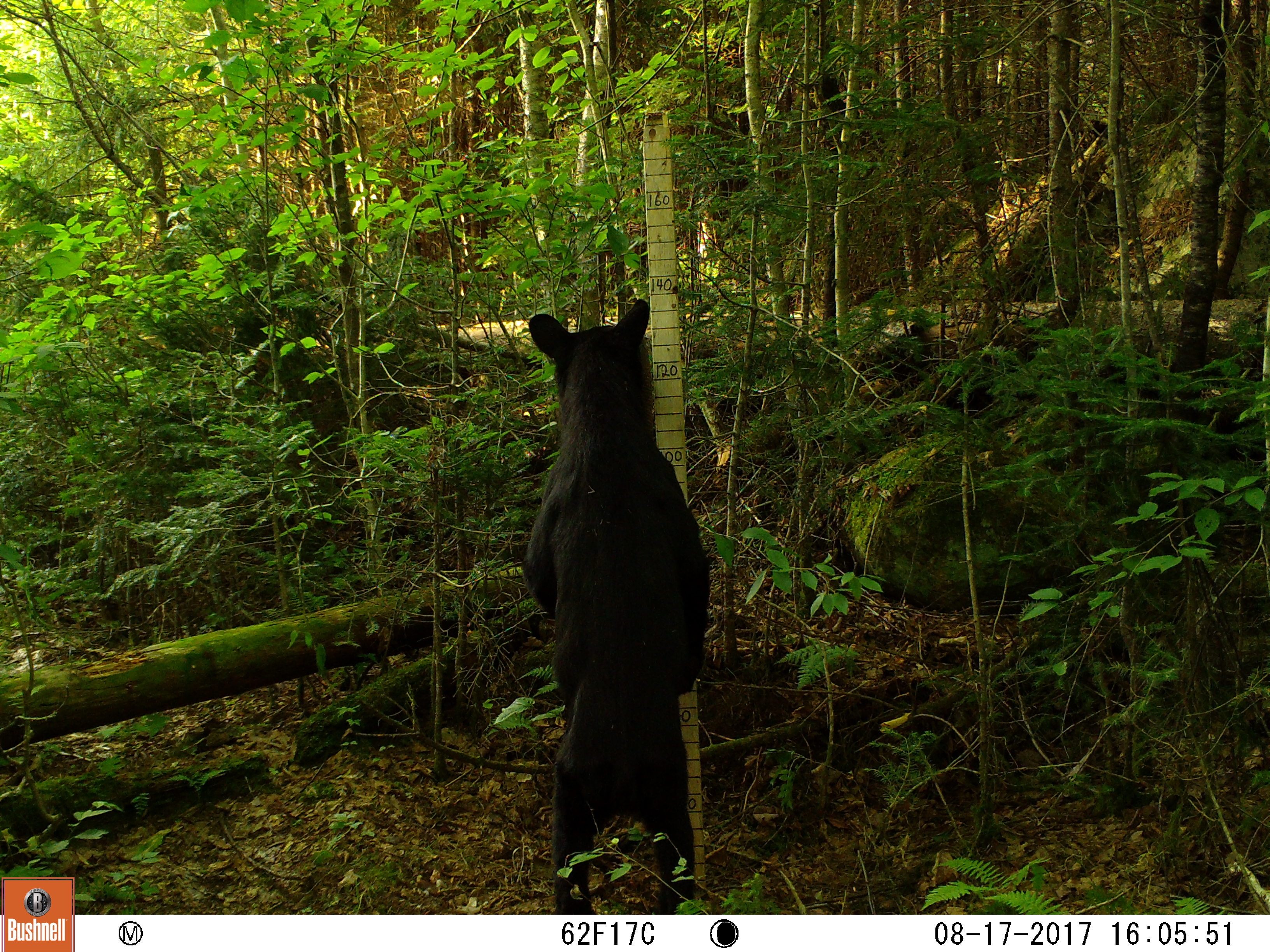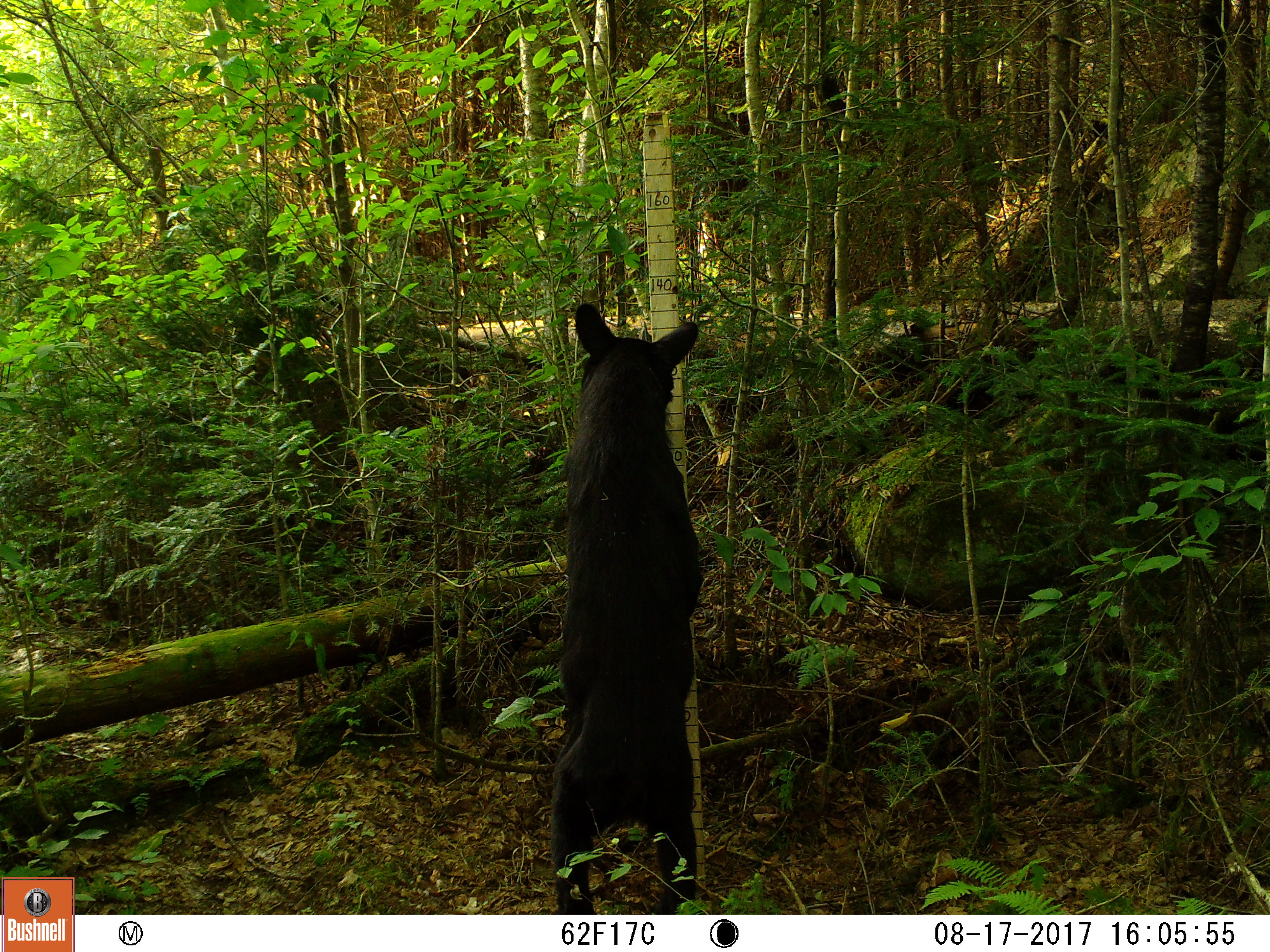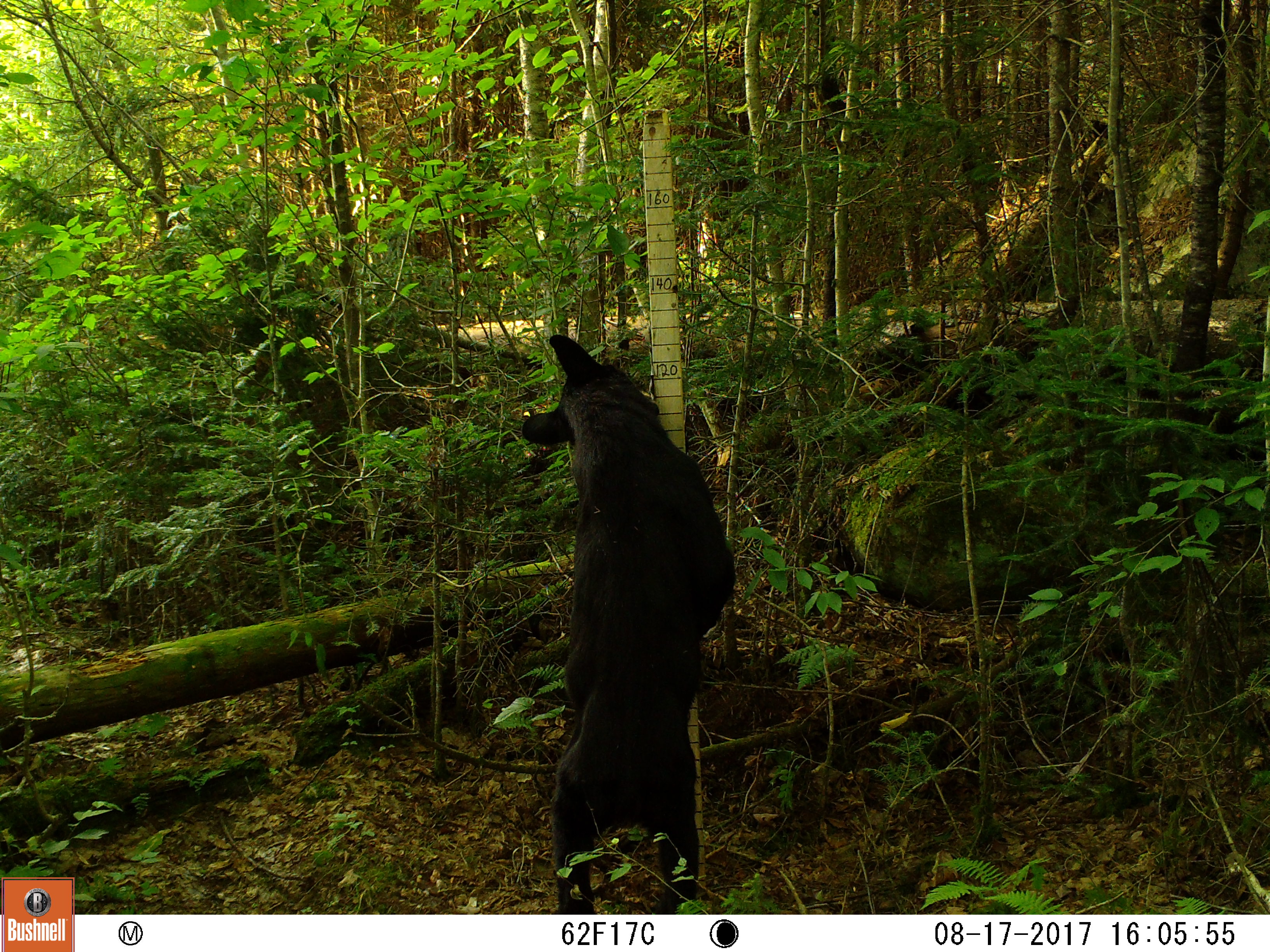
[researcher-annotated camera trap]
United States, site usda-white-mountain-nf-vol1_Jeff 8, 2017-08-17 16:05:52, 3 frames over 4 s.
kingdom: Animalia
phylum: Chordata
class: Mammalia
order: Carnivora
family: Ursidae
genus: Ursus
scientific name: Ursus americanus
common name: black bear